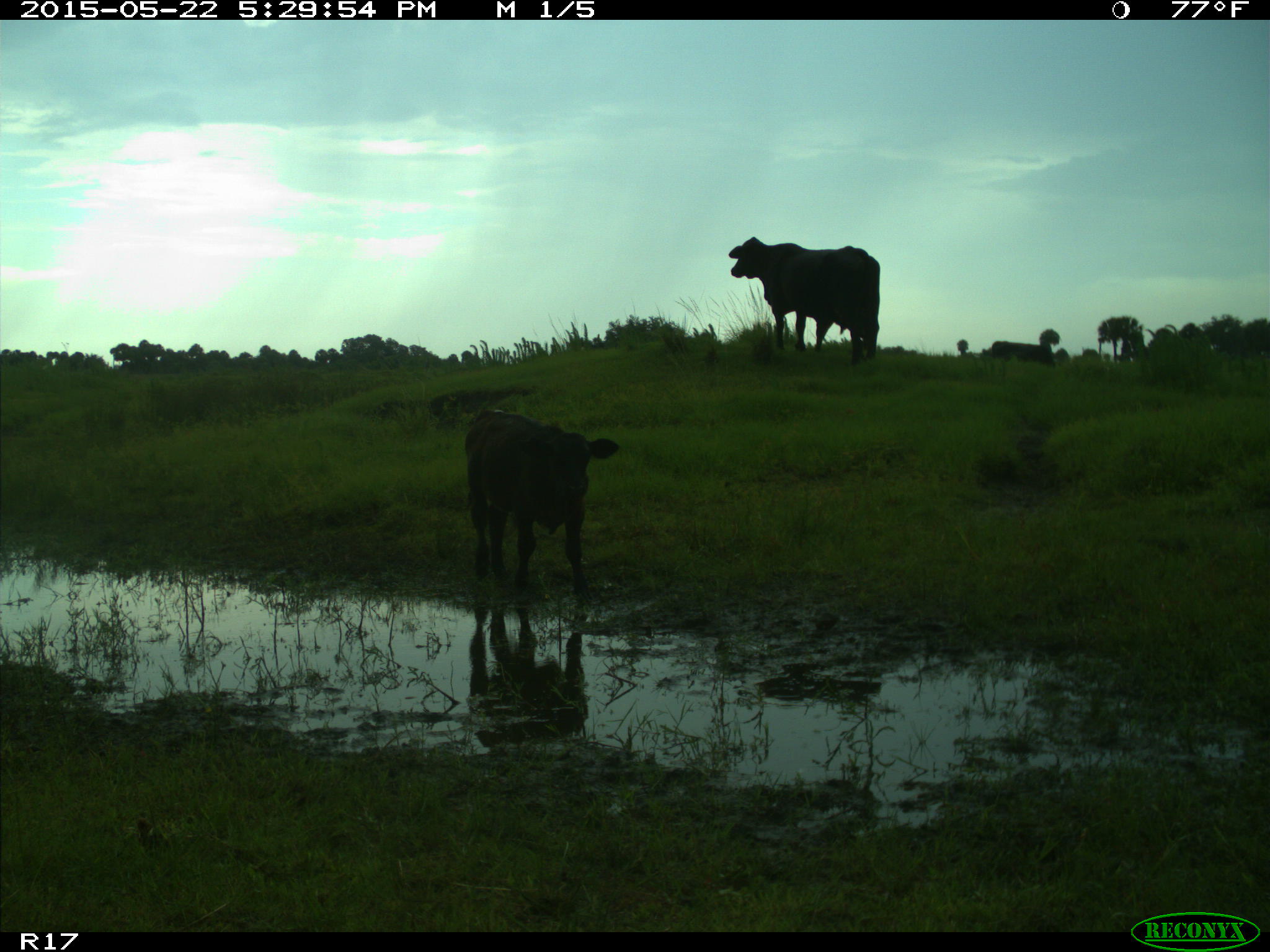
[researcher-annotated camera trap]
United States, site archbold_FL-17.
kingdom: Animalia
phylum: Chordata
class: Mammalia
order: Artiodactyla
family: Bovidae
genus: Bos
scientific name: Bos taurus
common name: domestic cow